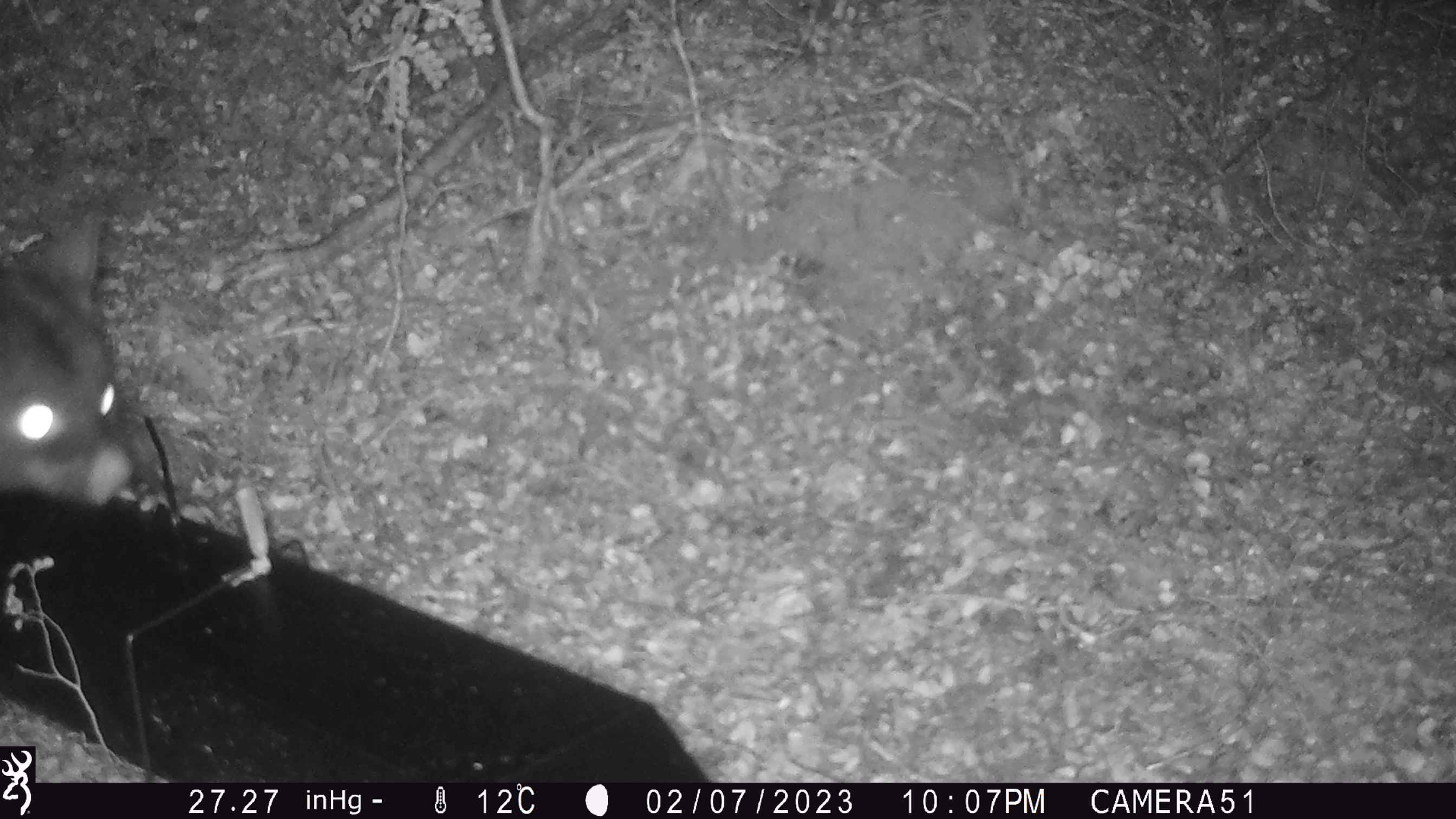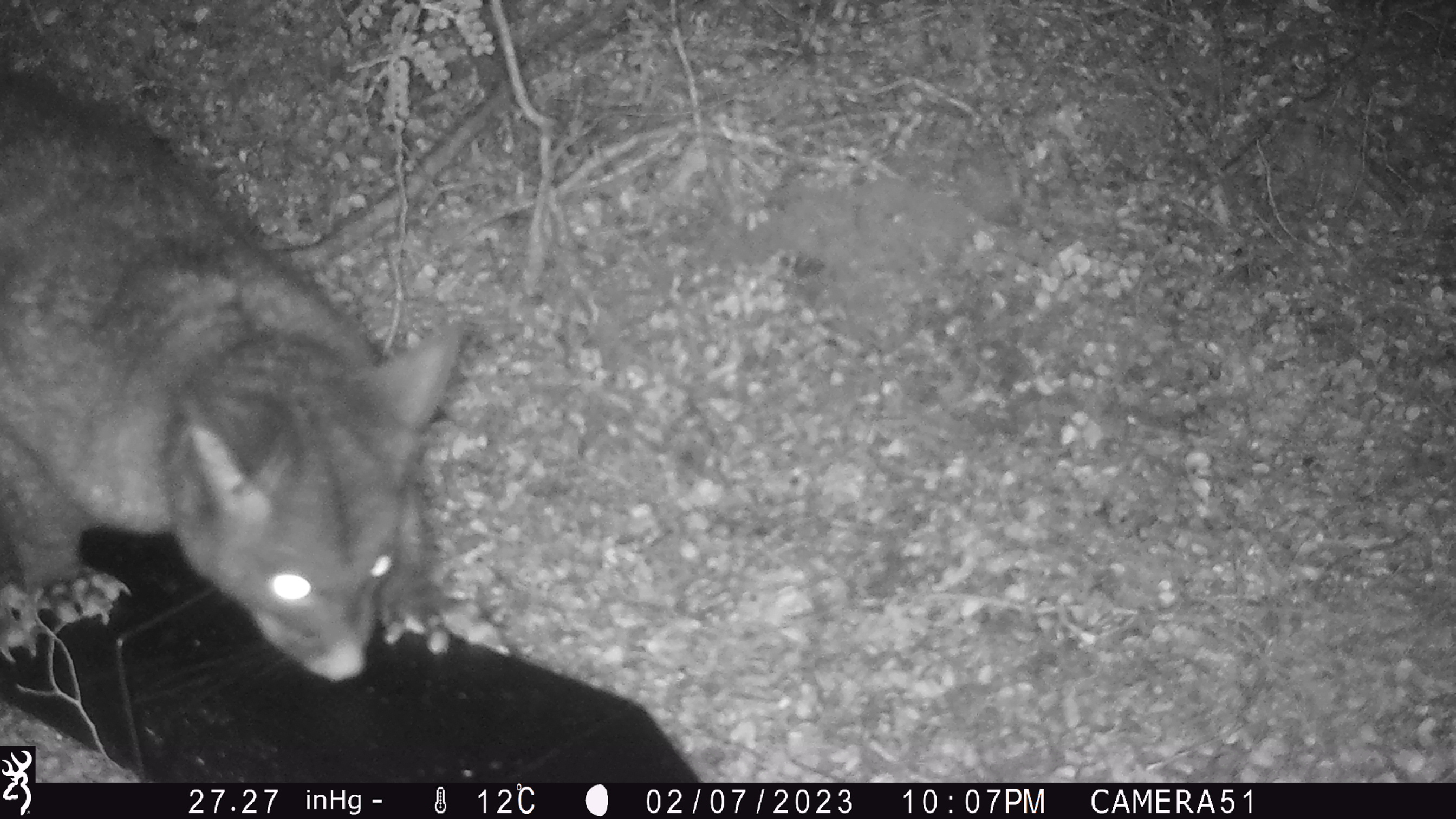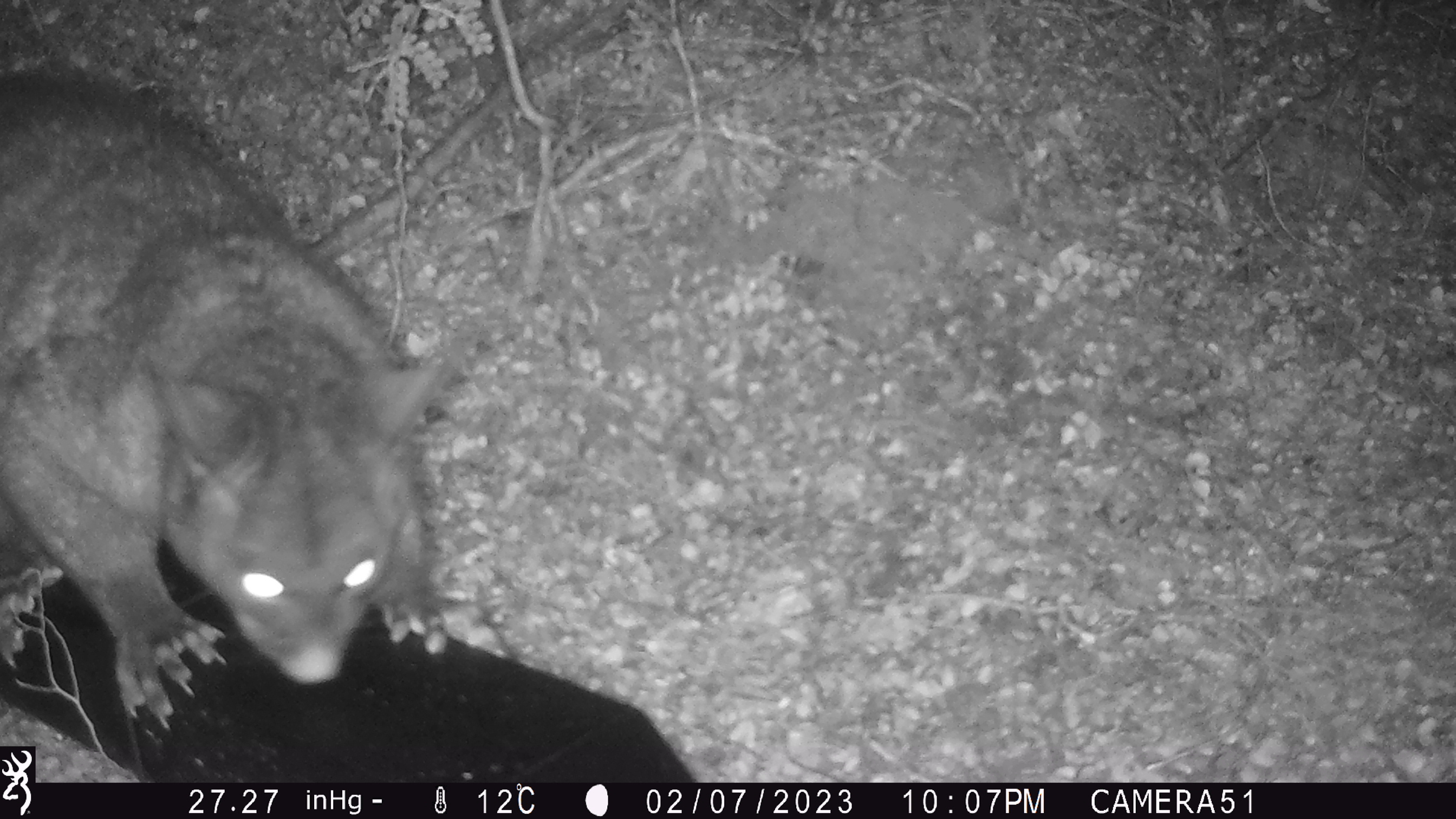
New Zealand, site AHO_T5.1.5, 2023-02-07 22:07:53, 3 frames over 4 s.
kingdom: Animalia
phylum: Chordata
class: Mammalia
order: Carnivora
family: Mustelidae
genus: Mustela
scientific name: Mustela erminea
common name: stoat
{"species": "stoat (Mustela erminea)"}